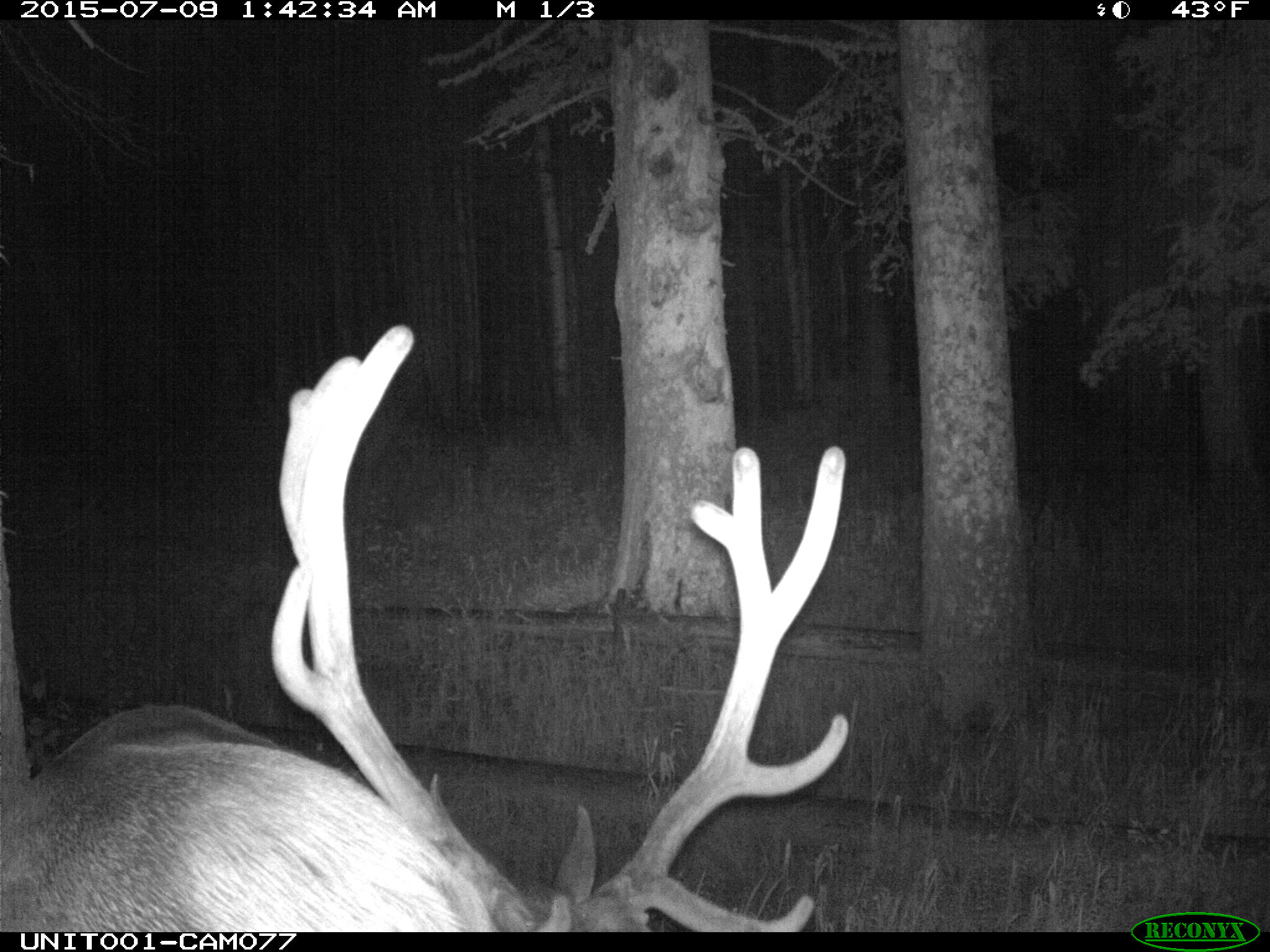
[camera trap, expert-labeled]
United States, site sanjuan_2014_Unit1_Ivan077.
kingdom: Animalia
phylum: Chordata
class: Mammalia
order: Artiodactyla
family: Cervidae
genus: Cervus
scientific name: Cervus elaphus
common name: red deer